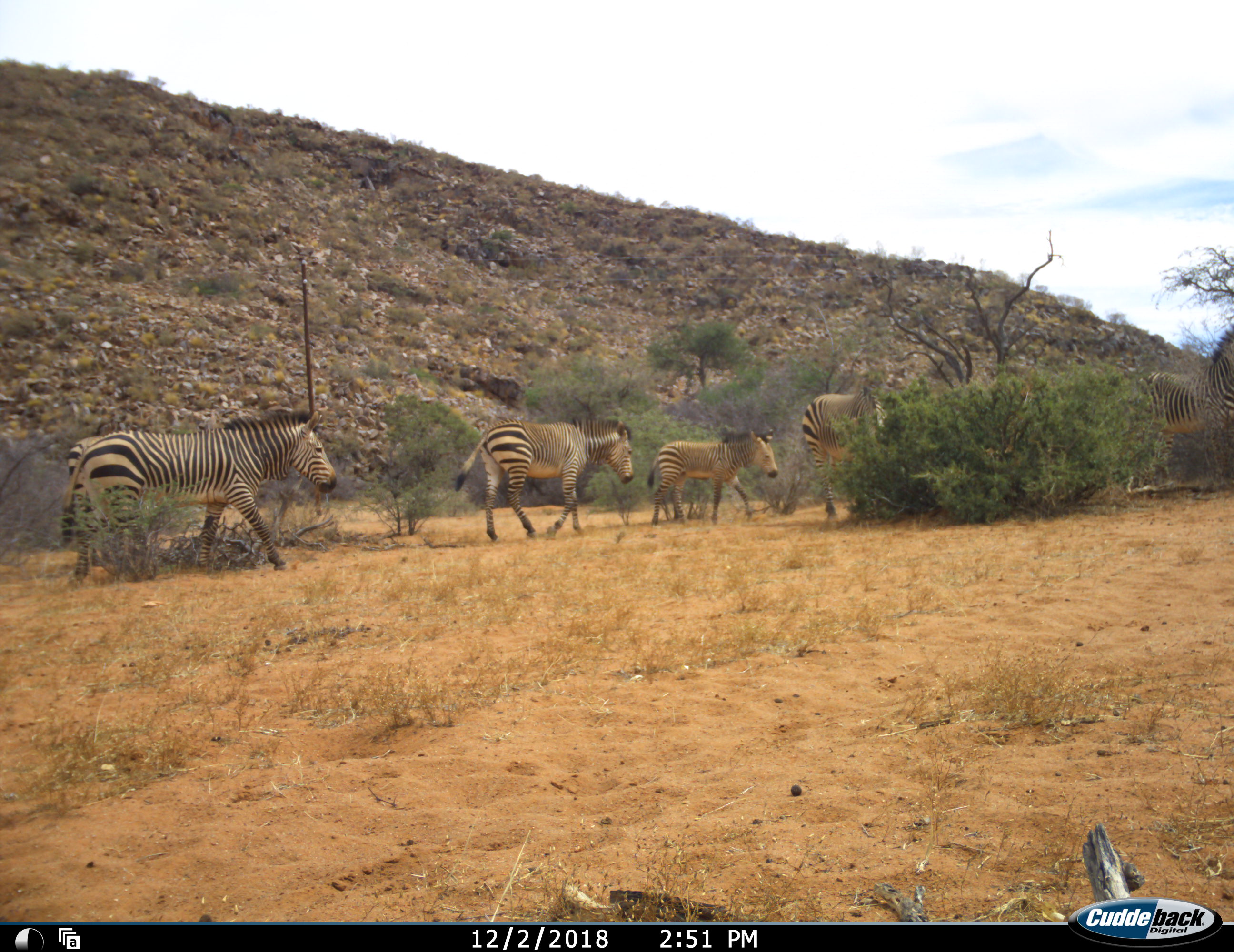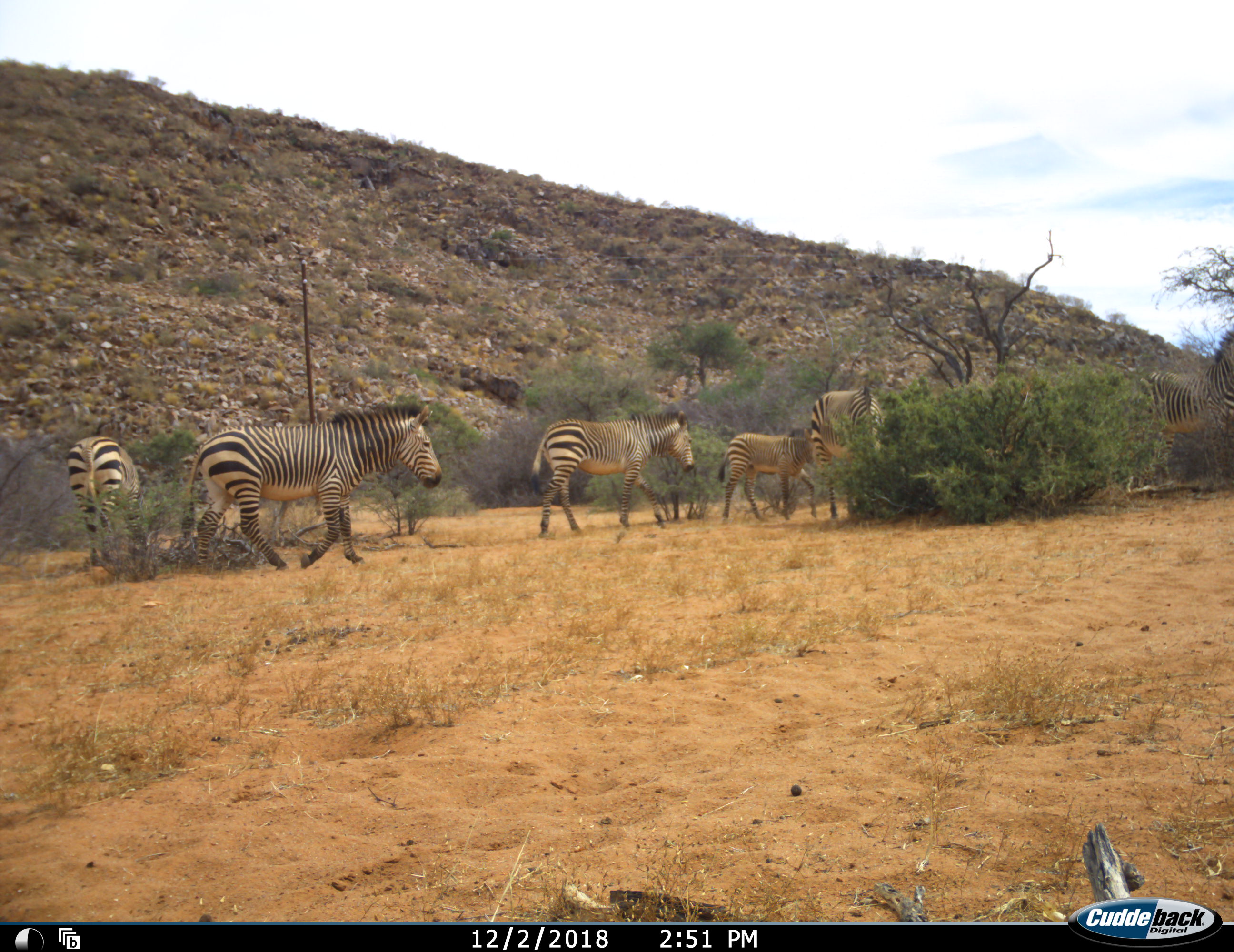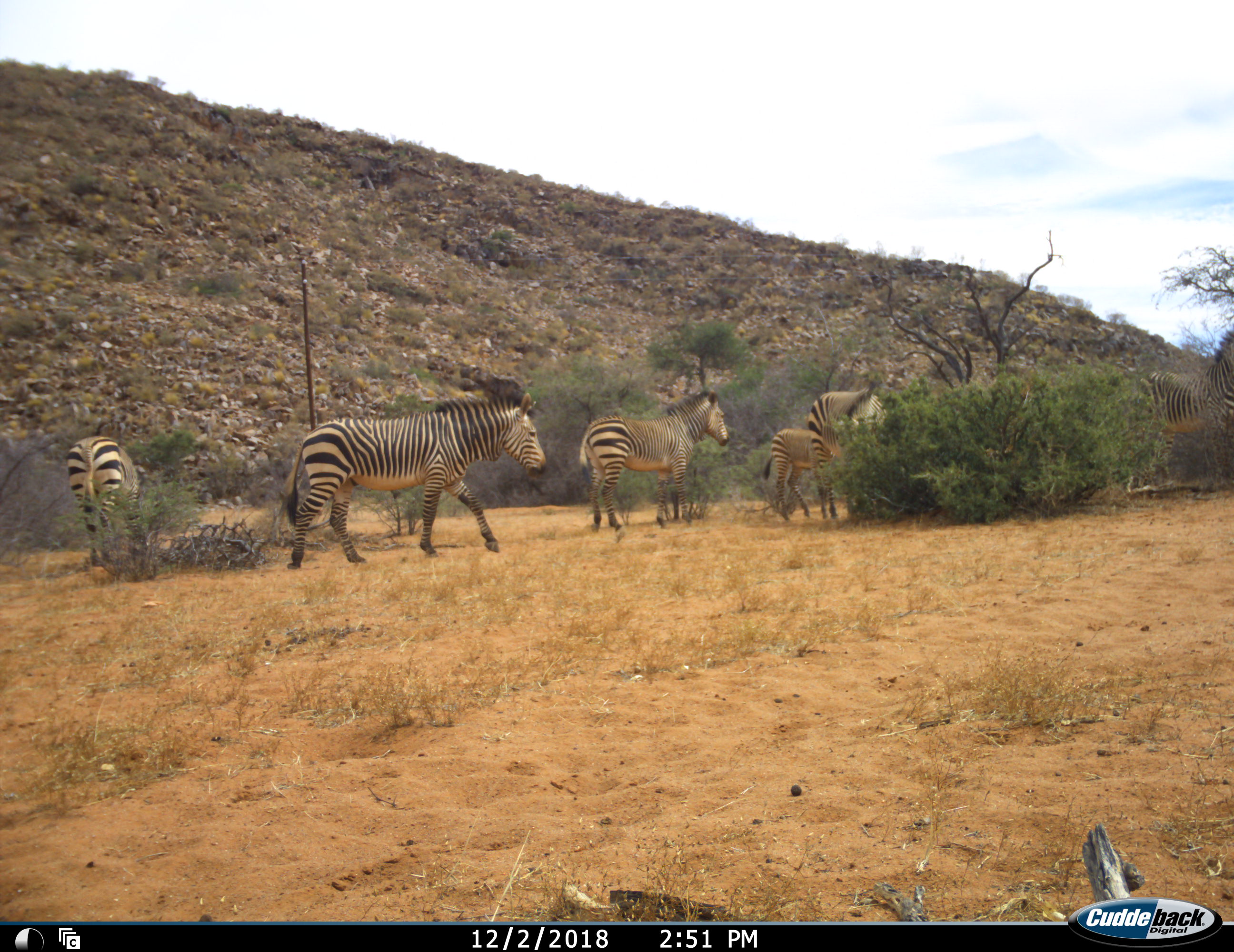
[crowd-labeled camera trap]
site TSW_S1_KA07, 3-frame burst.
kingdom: Animalia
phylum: Chordata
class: Mammalia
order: Perissodactyla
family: Equidae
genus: Equus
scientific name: Equus zebra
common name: mountain zebra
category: zebramountain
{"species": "zebramountain (mountain zebra) (Equus zebra)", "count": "6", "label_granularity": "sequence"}